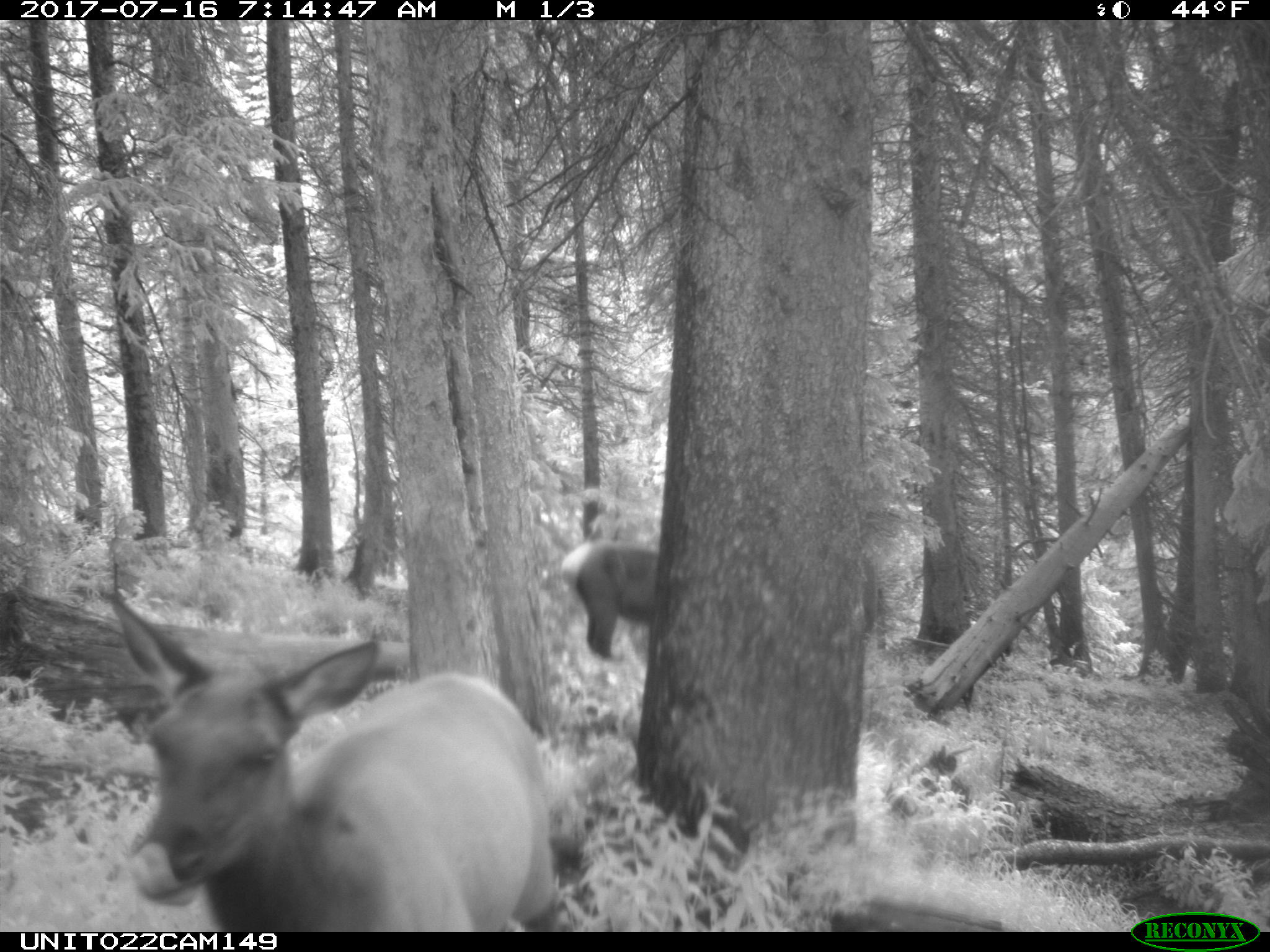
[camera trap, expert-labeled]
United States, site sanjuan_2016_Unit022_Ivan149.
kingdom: Animalia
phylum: Chordata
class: Mammalia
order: Artiodactyla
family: Cervidae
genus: Cervus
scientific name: Cervus elaphus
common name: red deer